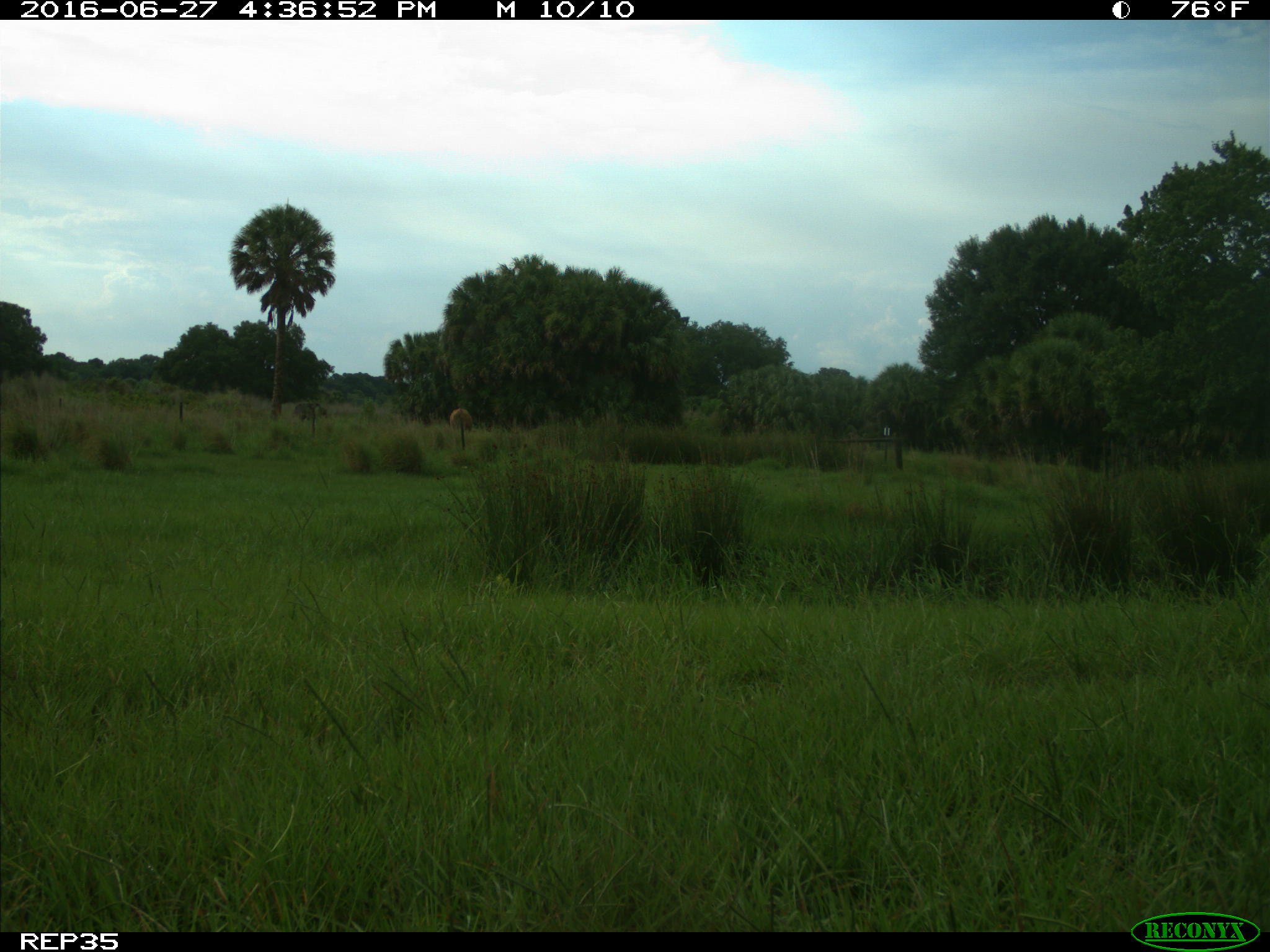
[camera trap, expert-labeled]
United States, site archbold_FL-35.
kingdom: Animalia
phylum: Chordata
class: Mammalia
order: Artiodactyla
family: Suidae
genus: Sus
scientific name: Sus scrofa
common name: wild boar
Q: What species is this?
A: Sus scrofa (wild boar).